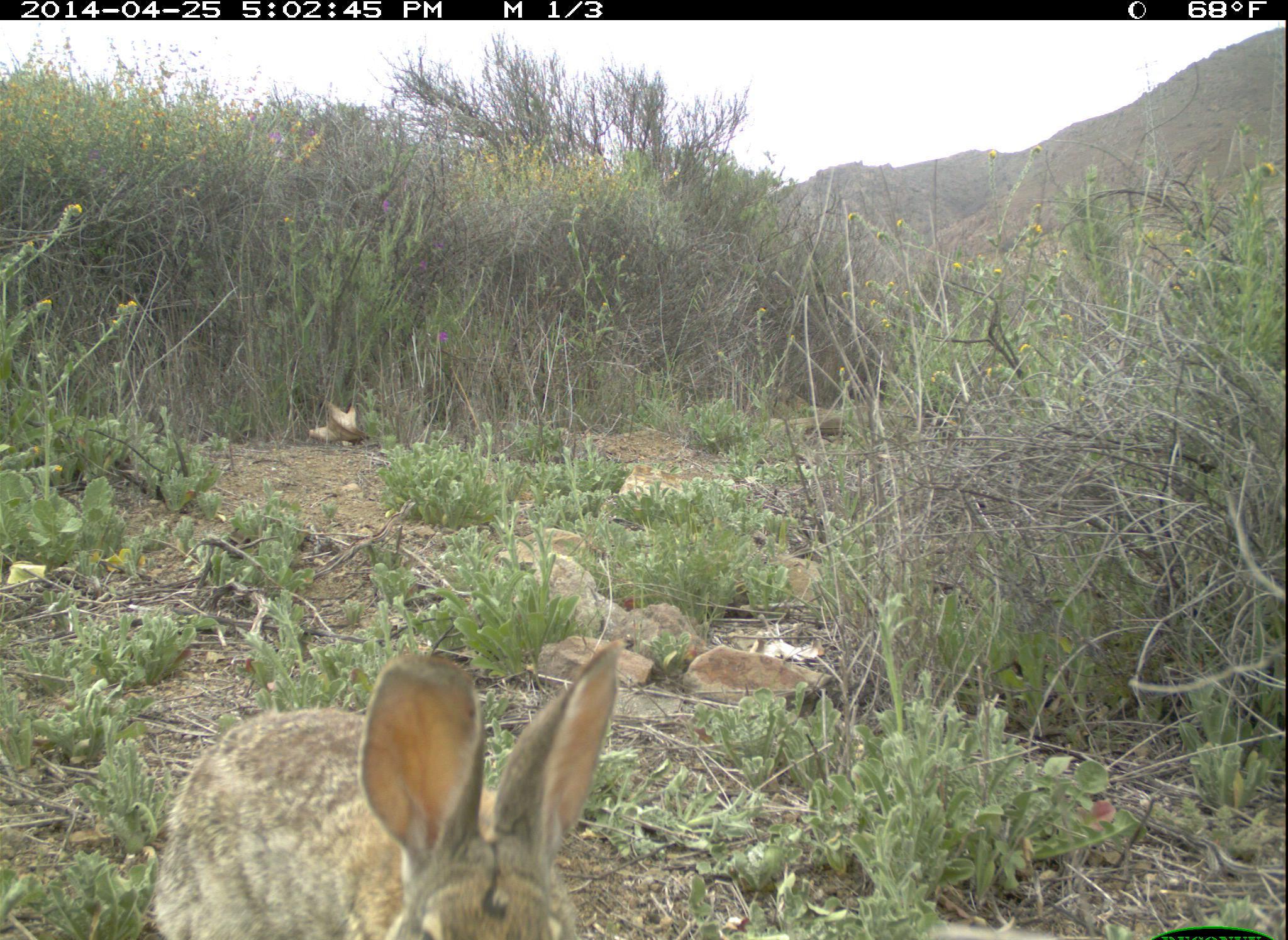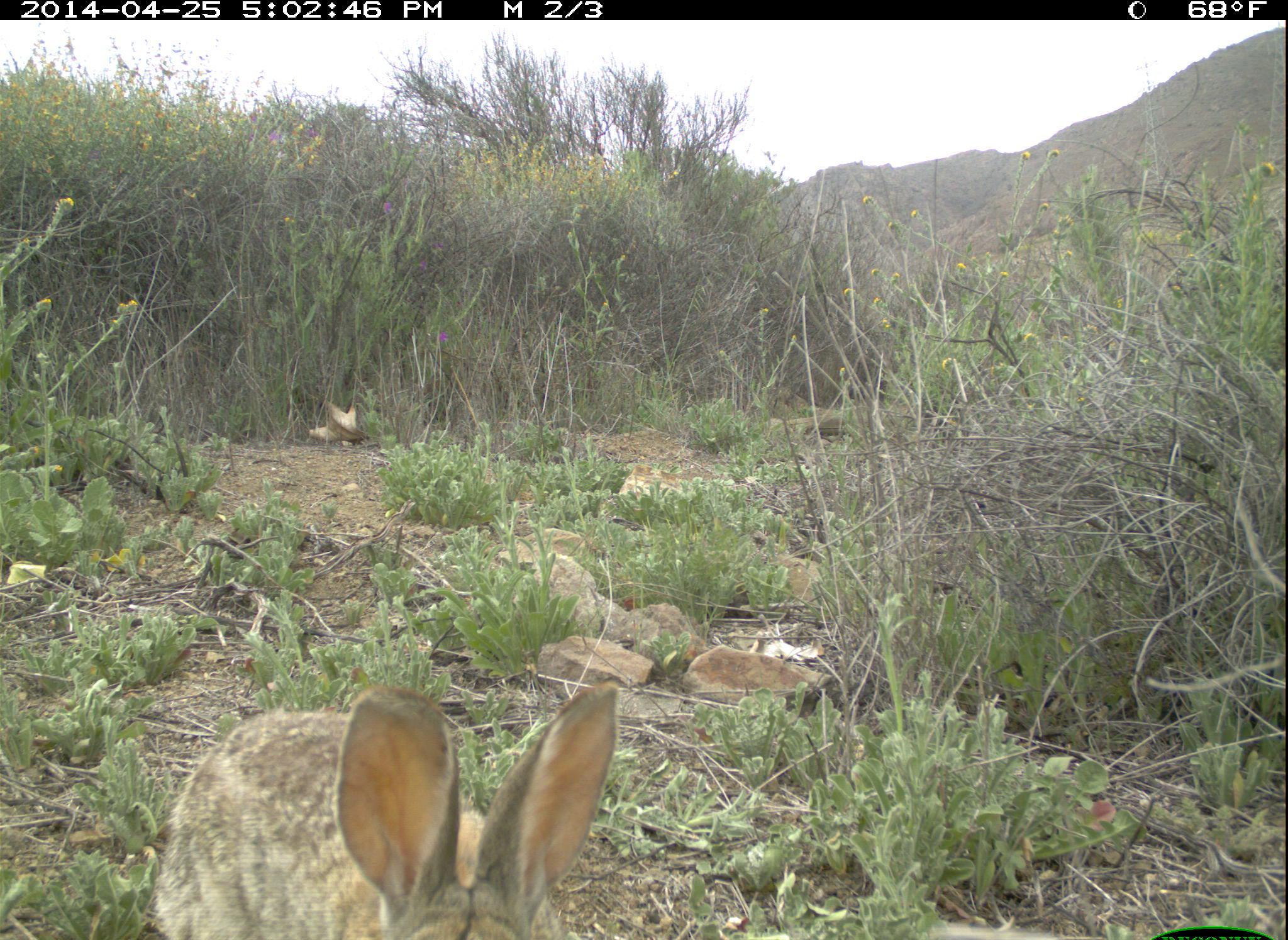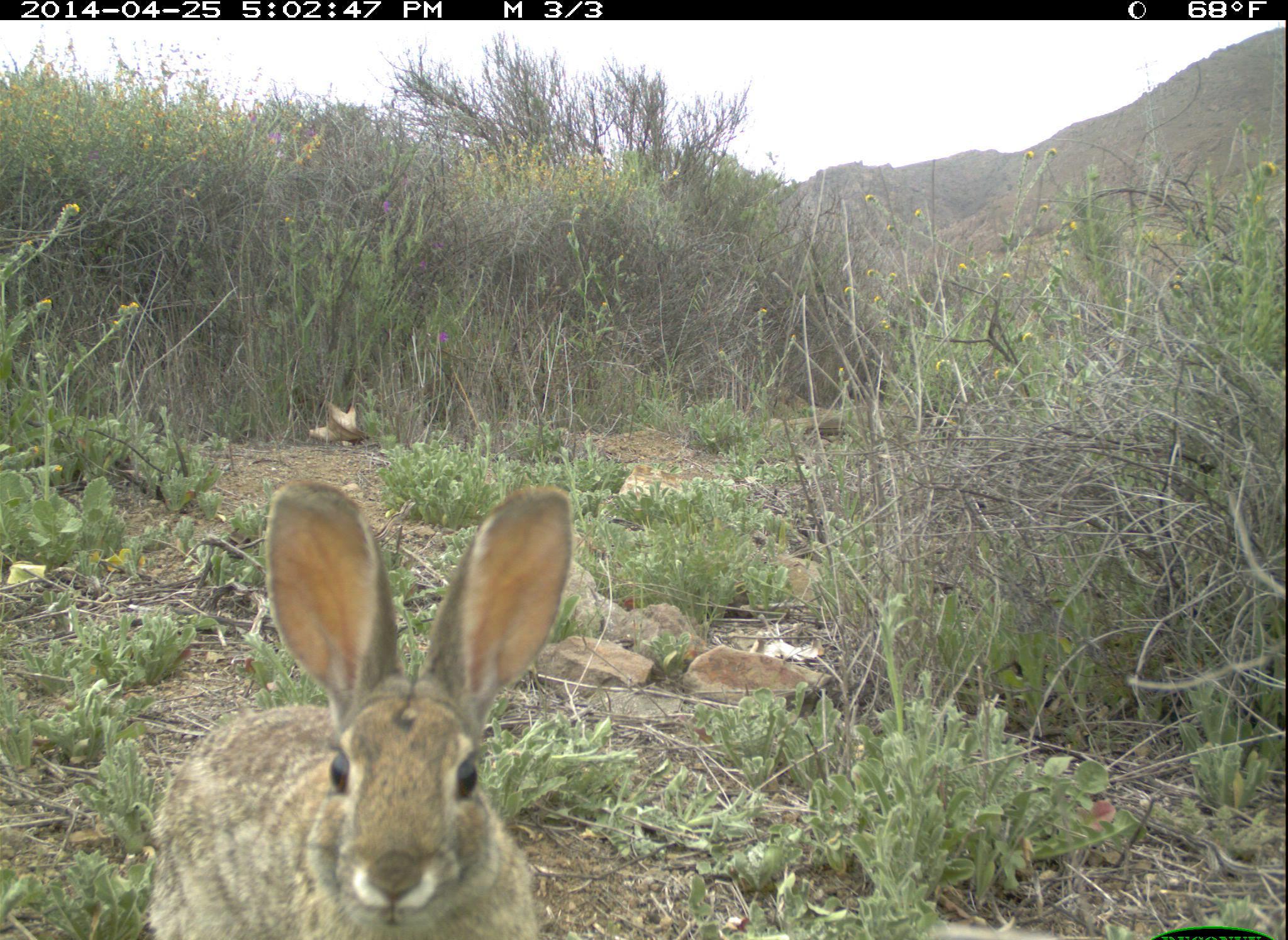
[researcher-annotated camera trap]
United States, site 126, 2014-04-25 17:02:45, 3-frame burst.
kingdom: Animalia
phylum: Chordata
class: Mammalia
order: Lagomorpha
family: Leporidae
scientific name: Leporidae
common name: rabbits and hares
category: rabbit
Rabbit (rabbits and hares) (Leporidae).